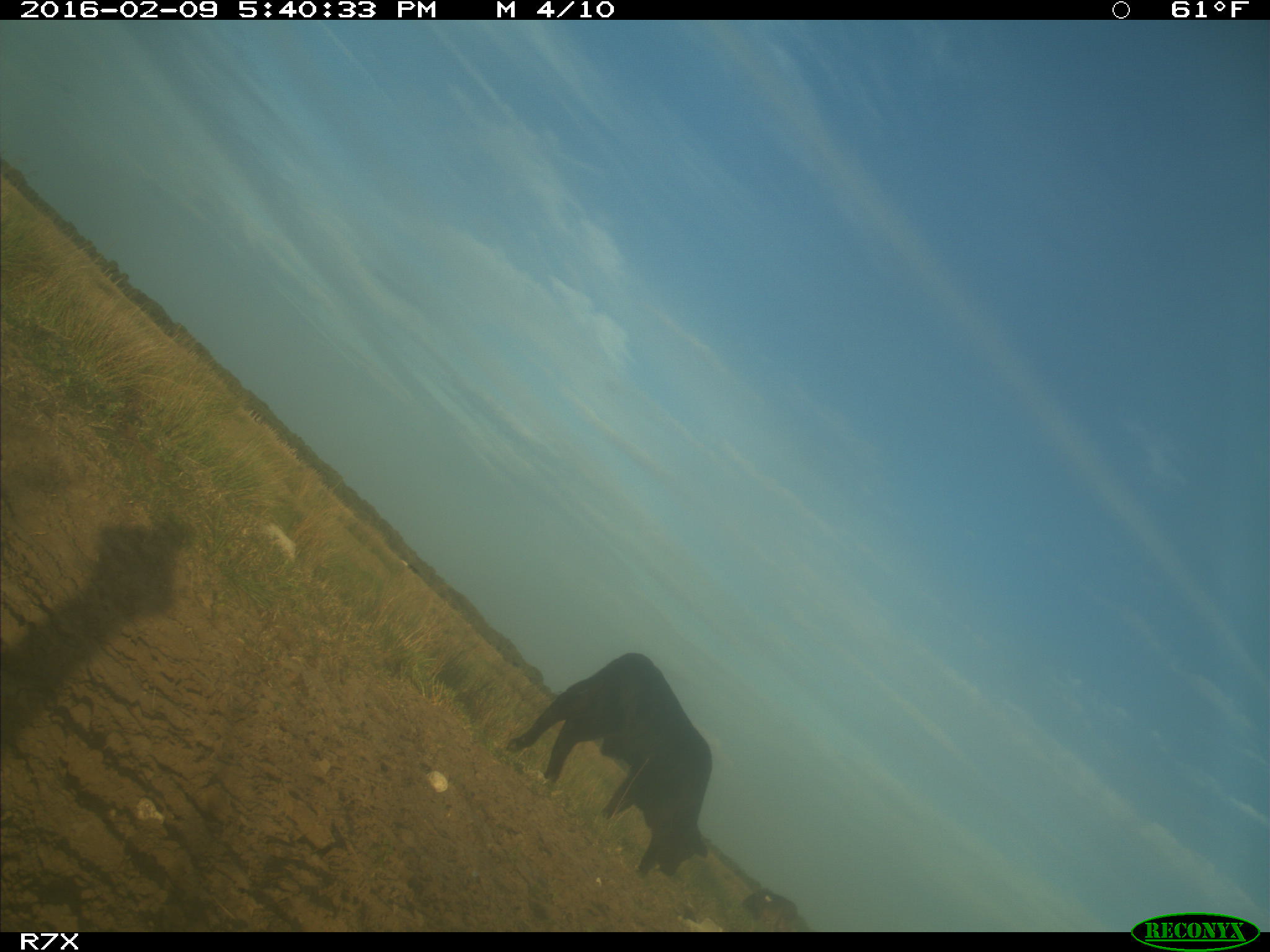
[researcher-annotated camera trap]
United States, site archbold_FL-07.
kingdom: Animalia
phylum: Chordata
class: Mammalia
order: Artiodactyla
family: Bovidae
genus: Bos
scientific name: Bos taurus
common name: domestic cow